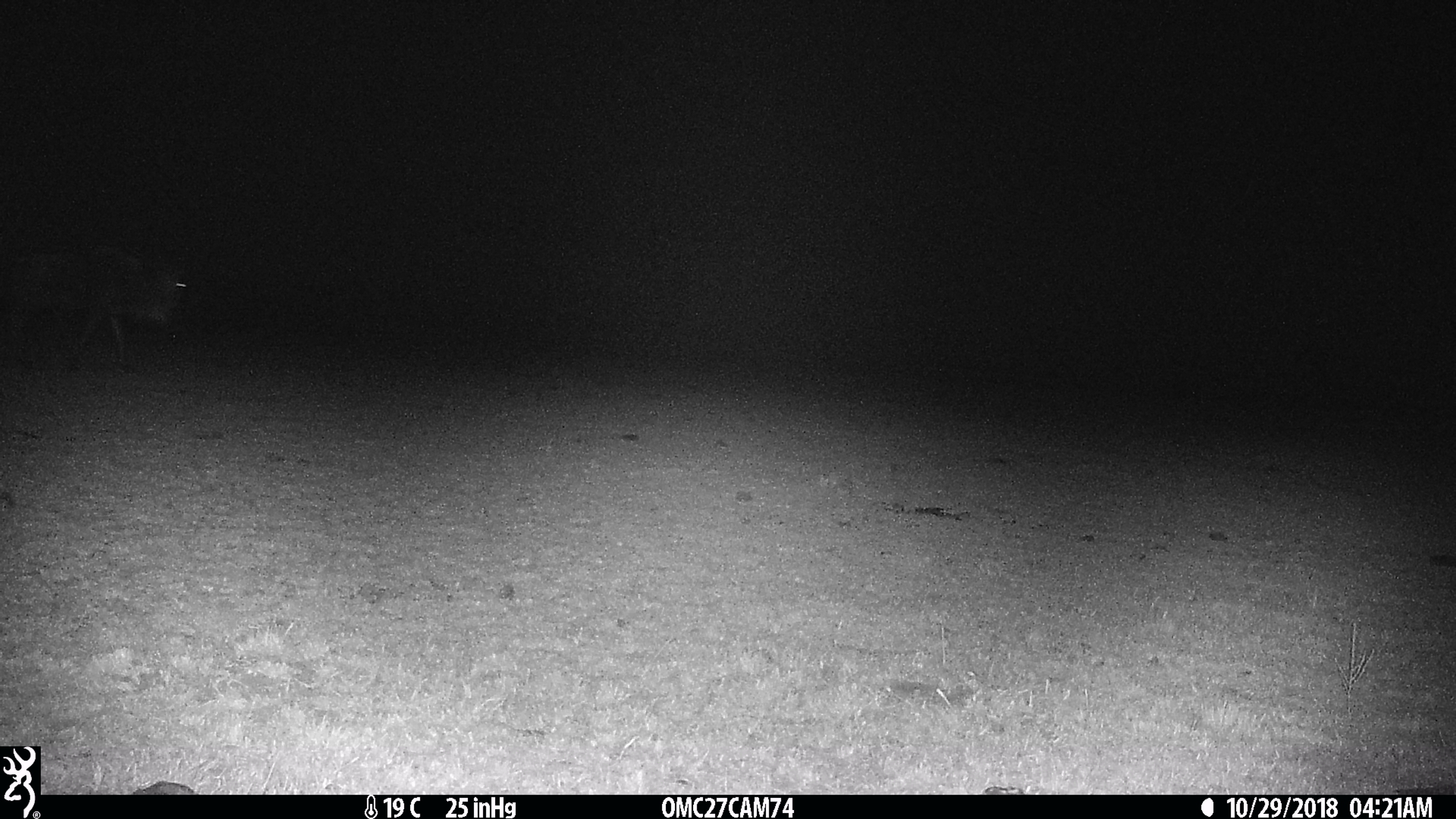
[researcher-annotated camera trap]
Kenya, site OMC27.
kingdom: Animalia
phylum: Chordata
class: Mammalia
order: Artiodactyla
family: Bovidae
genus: Connochaetes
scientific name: Connochaetes taurinus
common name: blue wildebeest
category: wildebeest